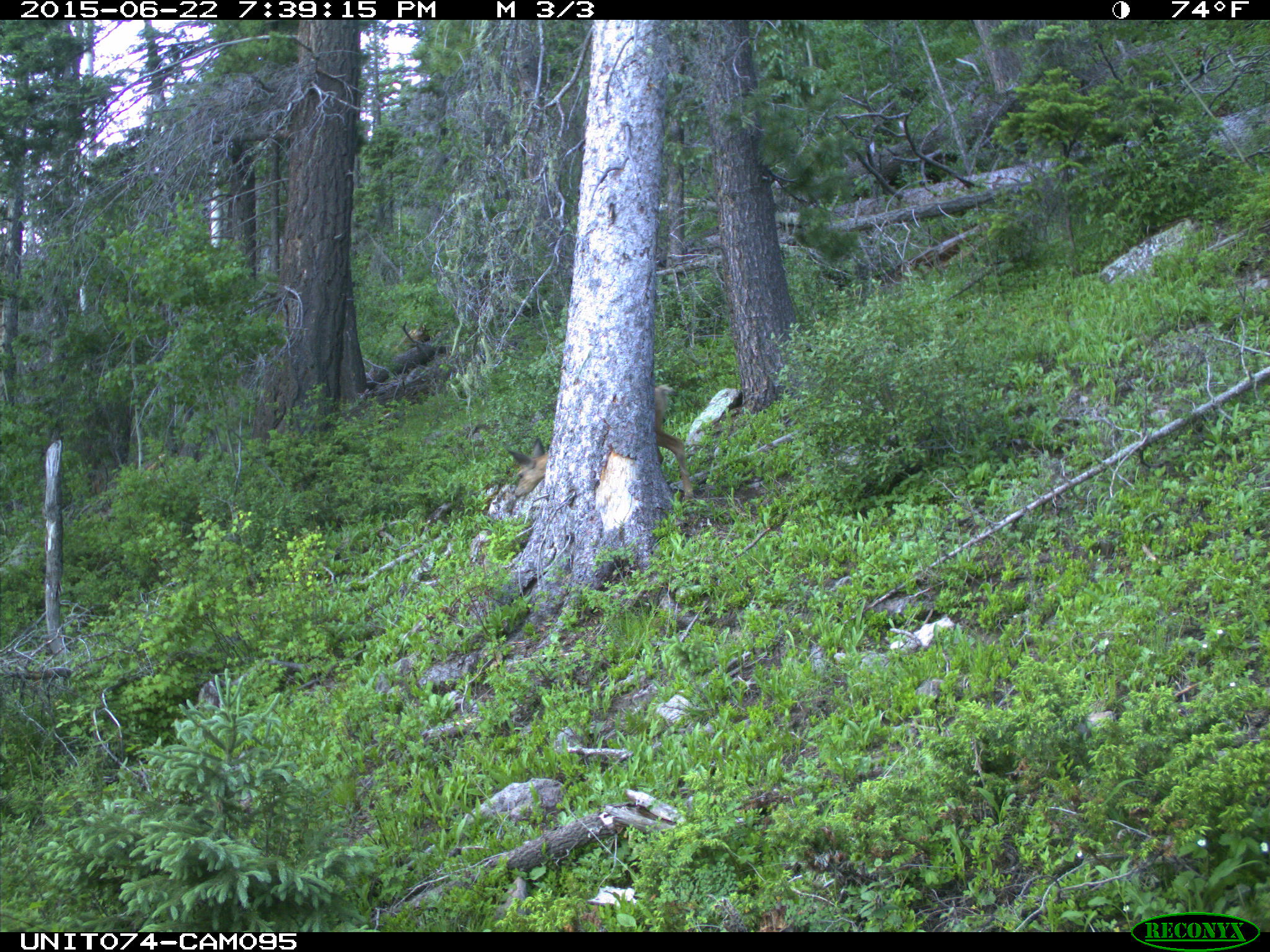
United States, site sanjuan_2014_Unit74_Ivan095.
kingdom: Animalia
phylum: Chordata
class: Mammalia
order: Artiodactyla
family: Cervidae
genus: Odocoileus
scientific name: Odocoileus hemionus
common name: mule deer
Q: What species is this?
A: Odocoileus hemionus (mule deer).